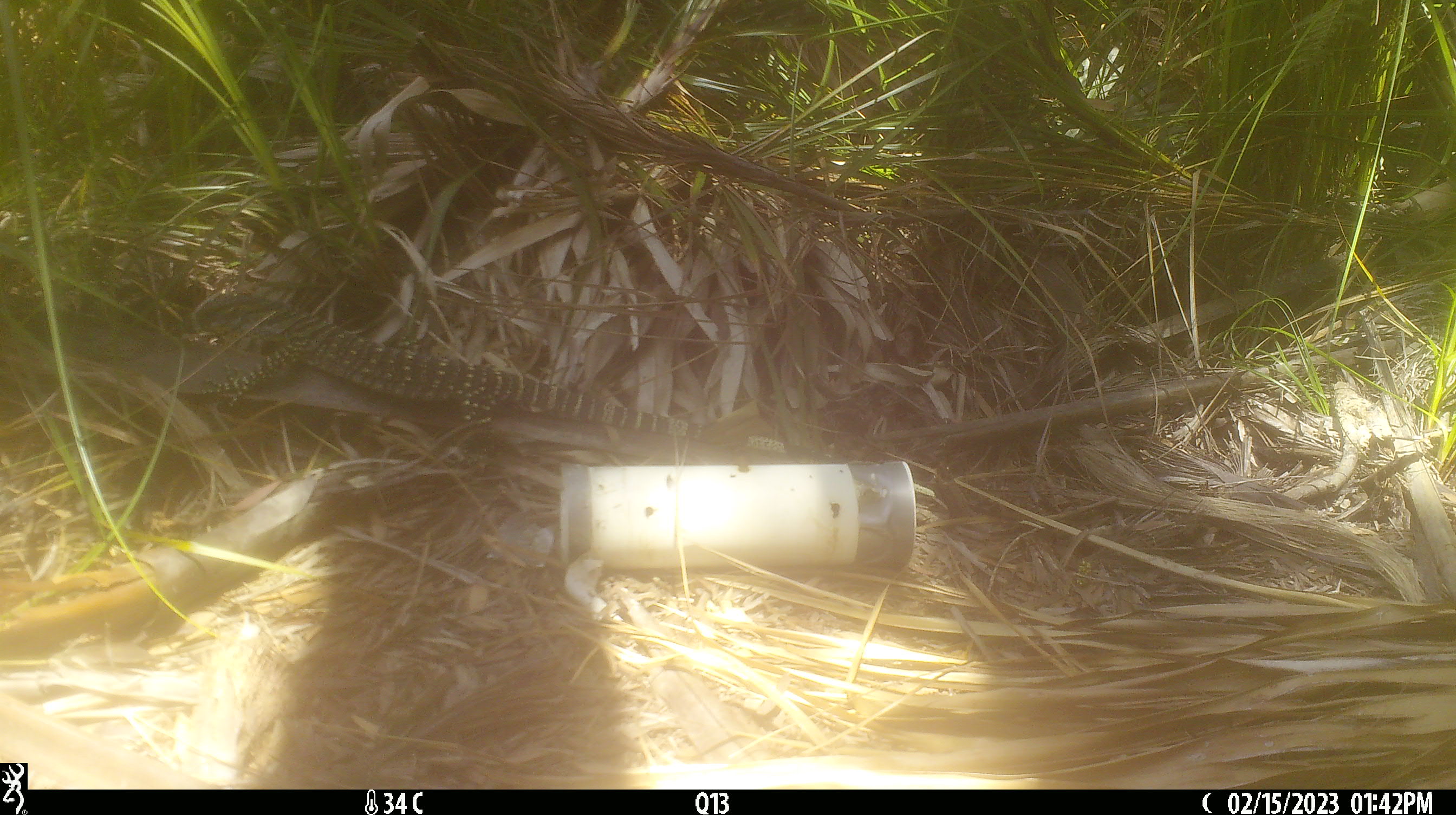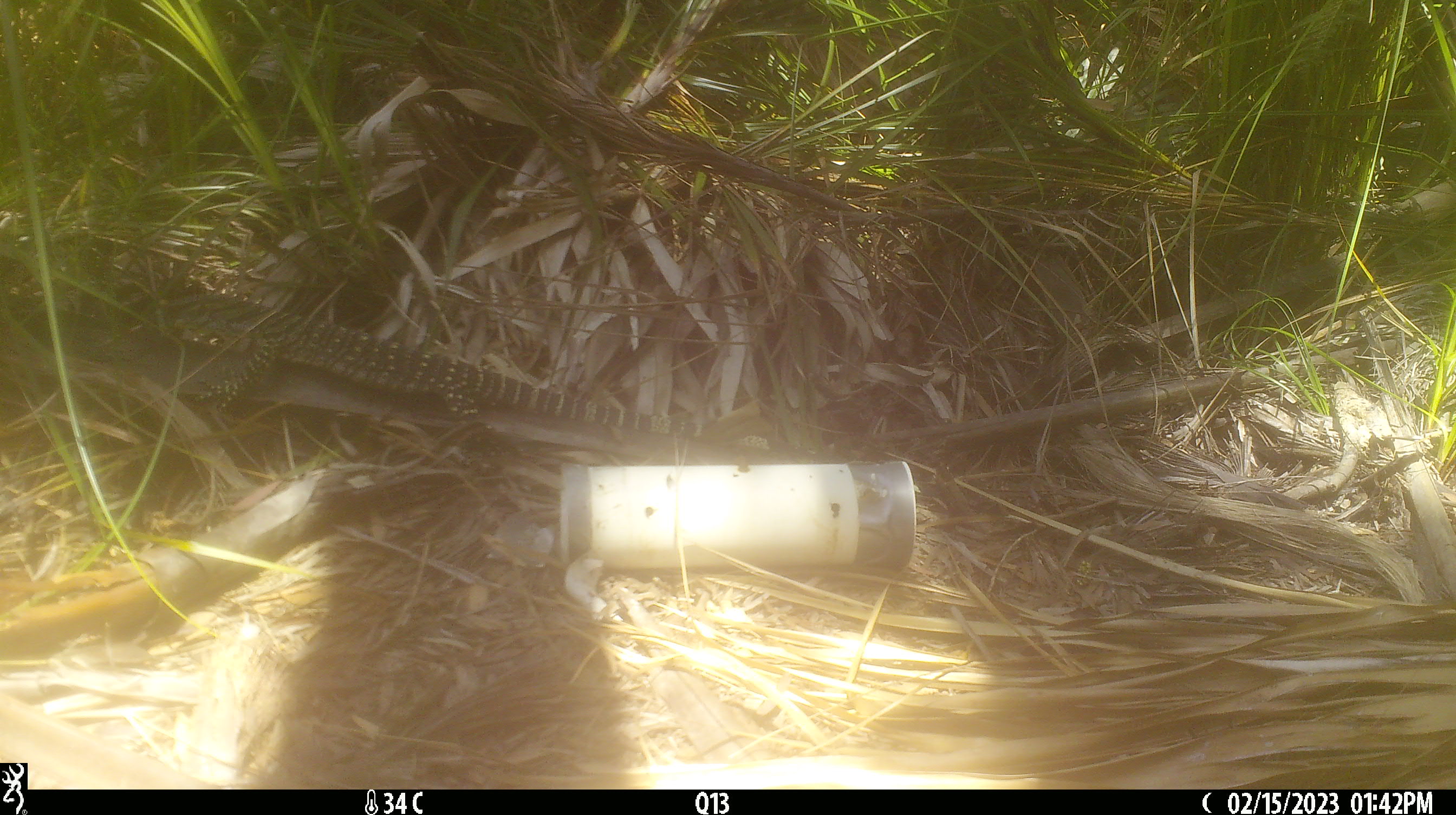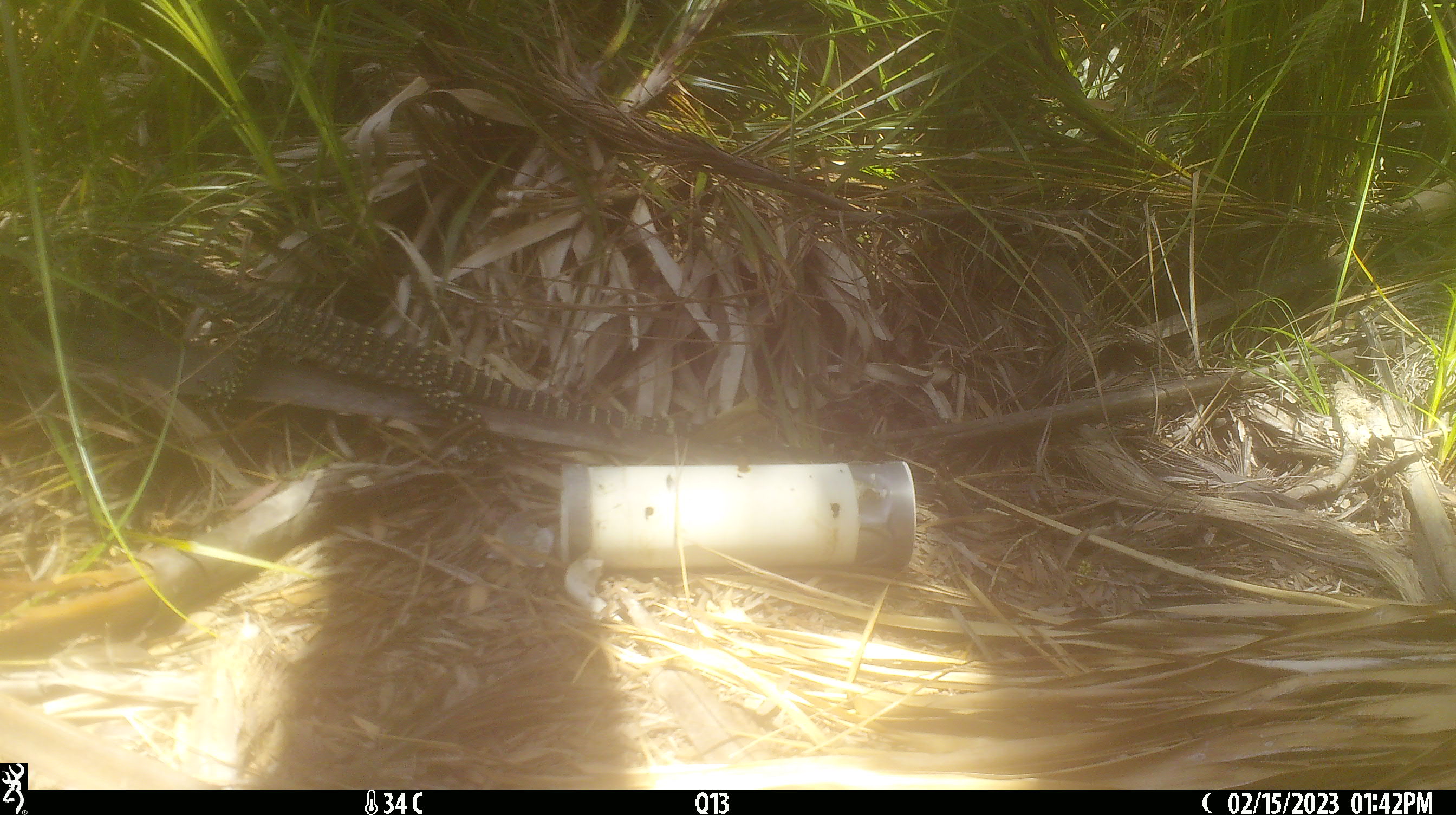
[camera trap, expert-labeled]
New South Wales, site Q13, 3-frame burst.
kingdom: Animalia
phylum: Chordata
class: Reptilia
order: Squamata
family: Varanidae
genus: Varanus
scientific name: Varanus varius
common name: lace monitor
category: goanna